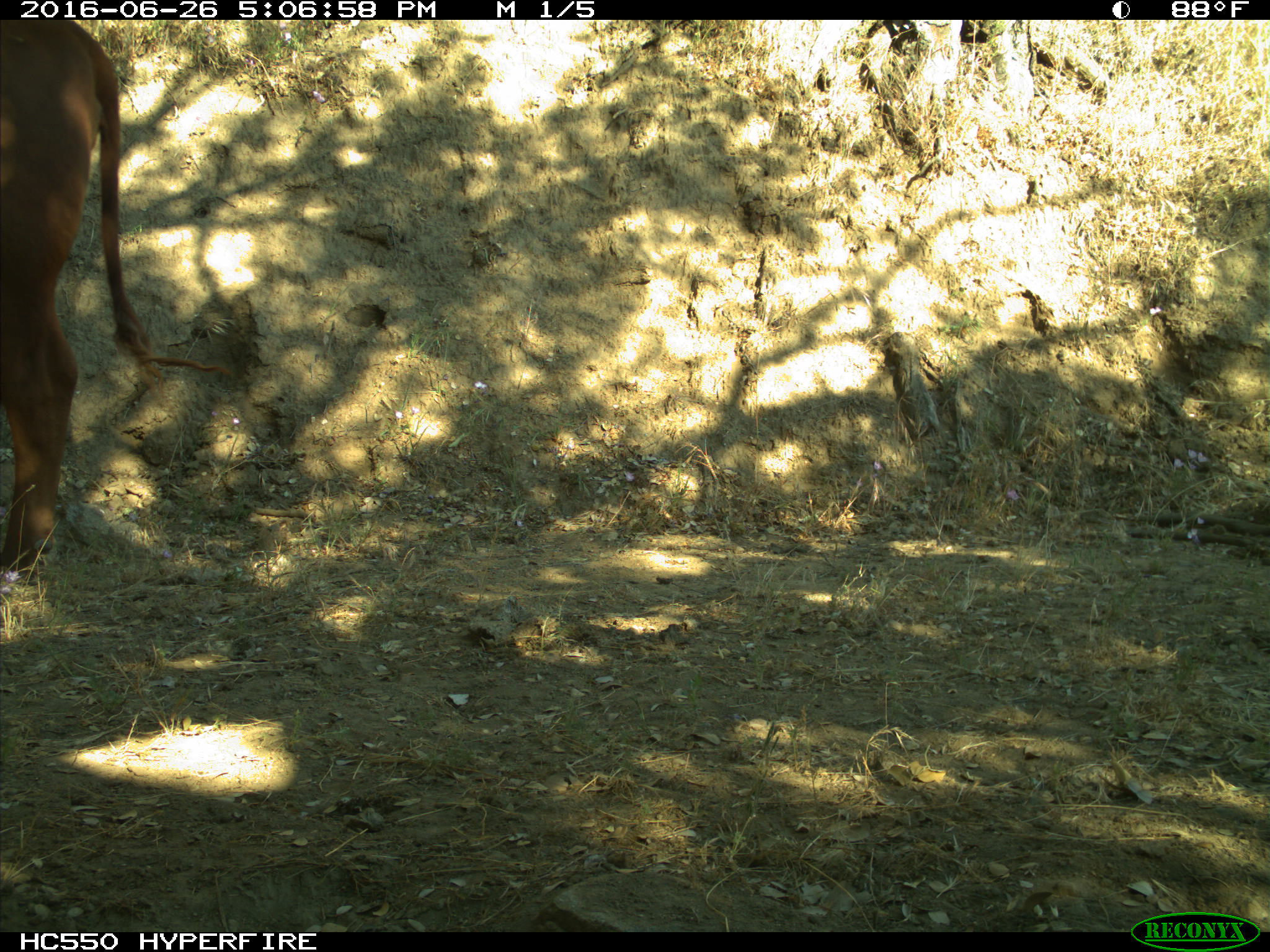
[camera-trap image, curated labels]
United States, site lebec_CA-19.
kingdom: Animalia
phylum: Chordata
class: Mammalia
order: Artiodactyla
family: Bovidae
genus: Bos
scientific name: Bos taurus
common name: domestic cow